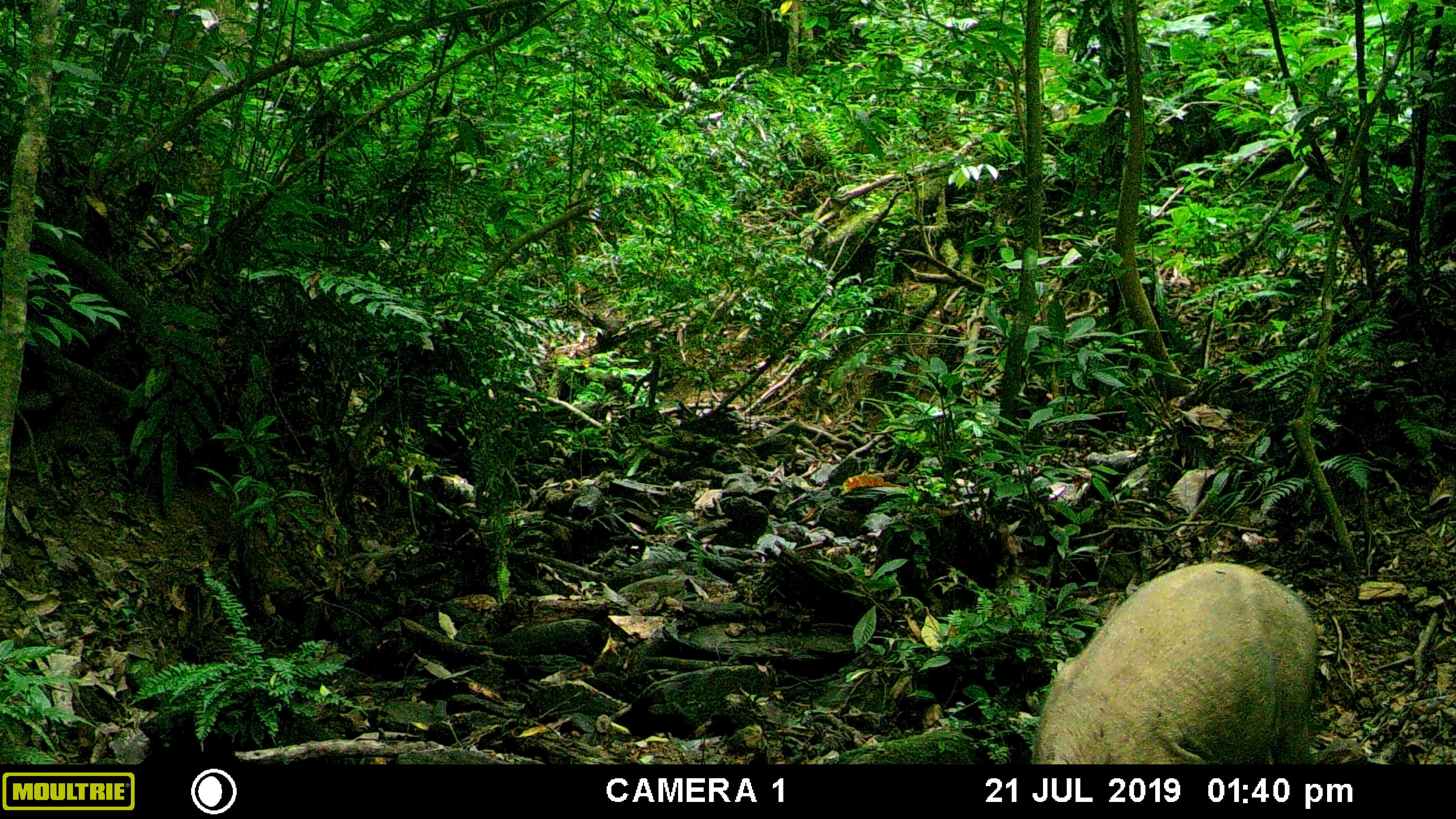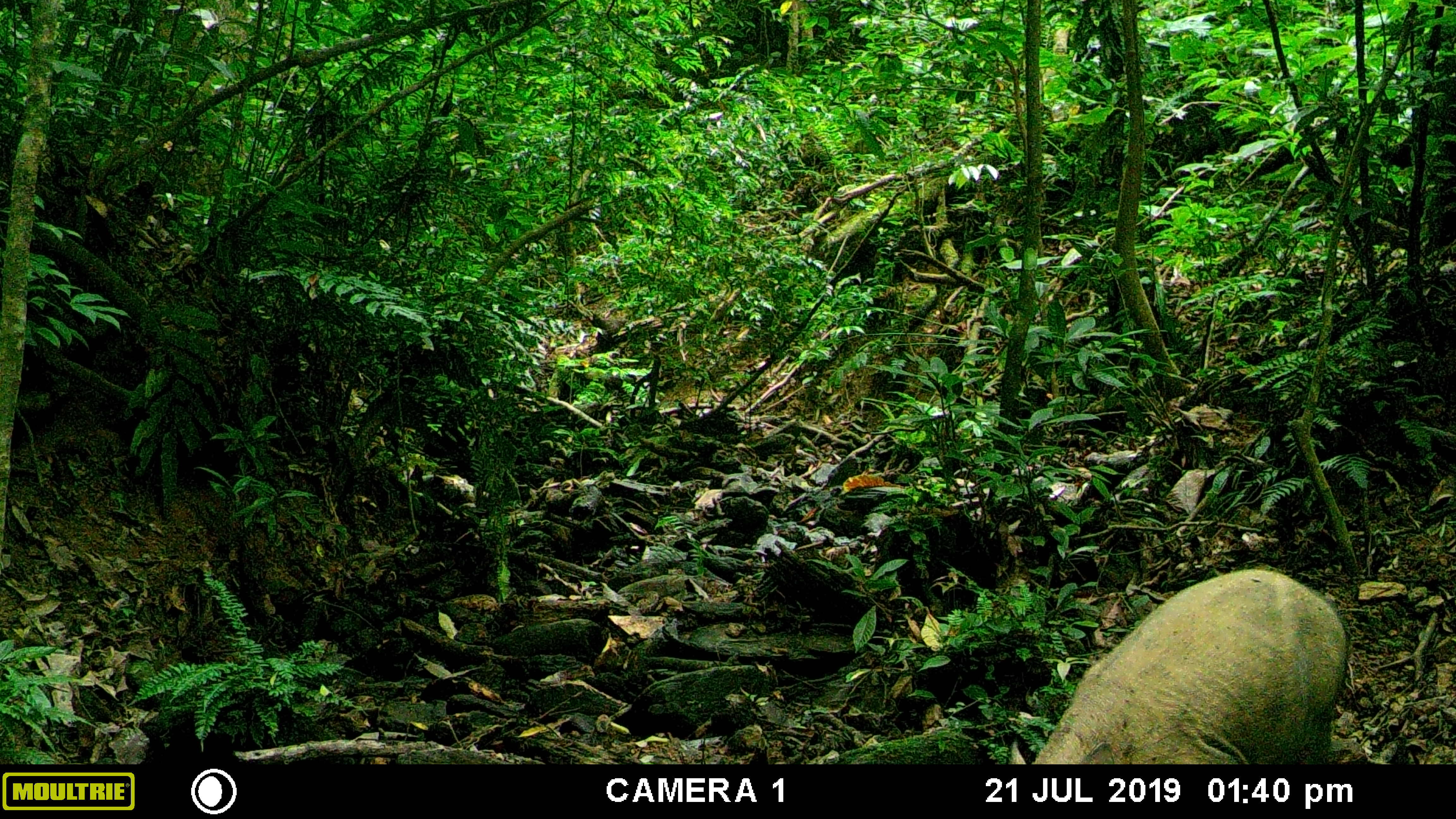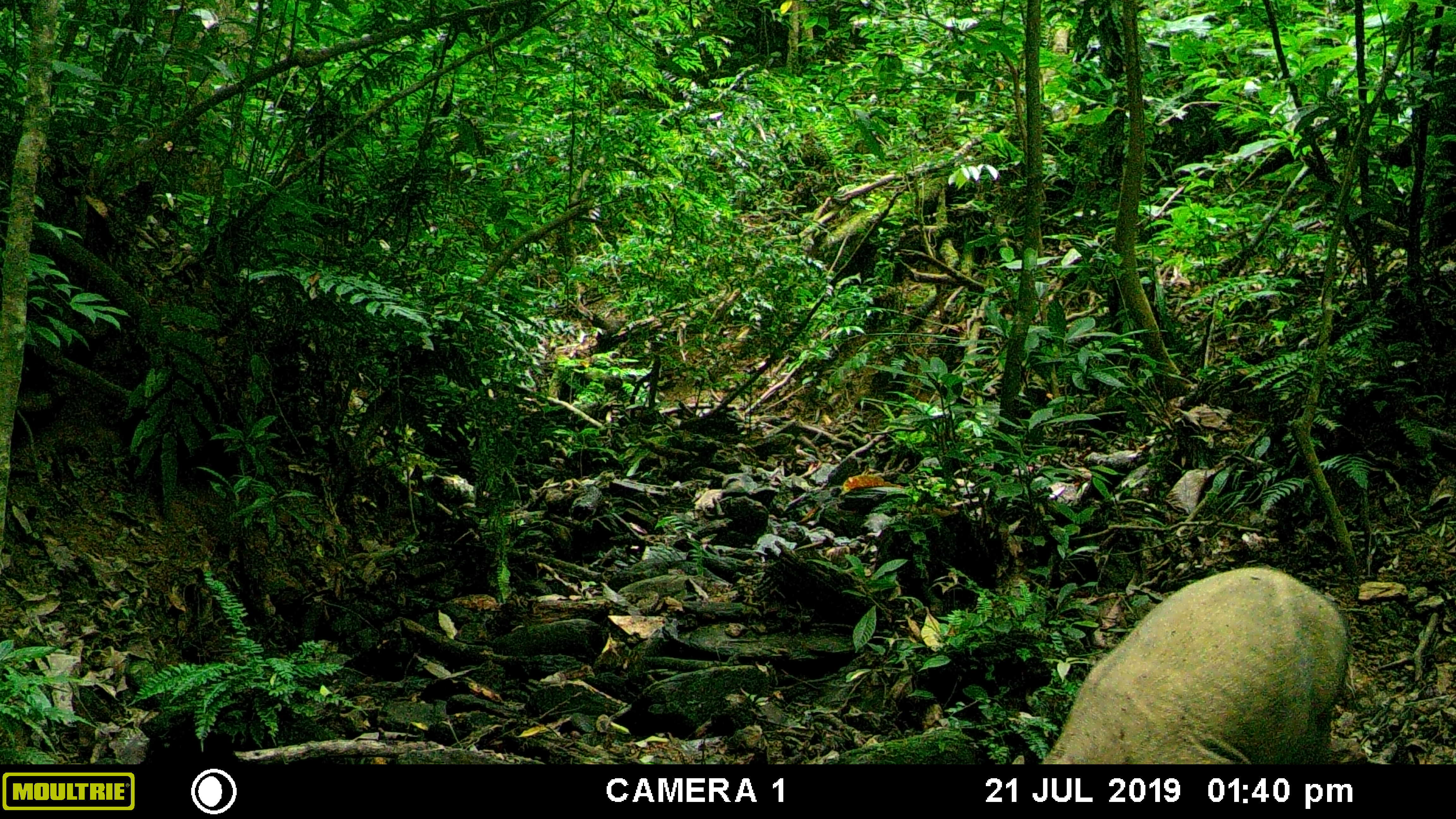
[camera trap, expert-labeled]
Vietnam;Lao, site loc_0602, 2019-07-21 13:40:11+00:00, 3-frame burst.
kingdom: Animalia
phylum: Chordata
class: Mammalia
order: Artiodactyla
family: Suidae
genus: Sus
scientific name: Sus scrofa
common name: eurasian wild pig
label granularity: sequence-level